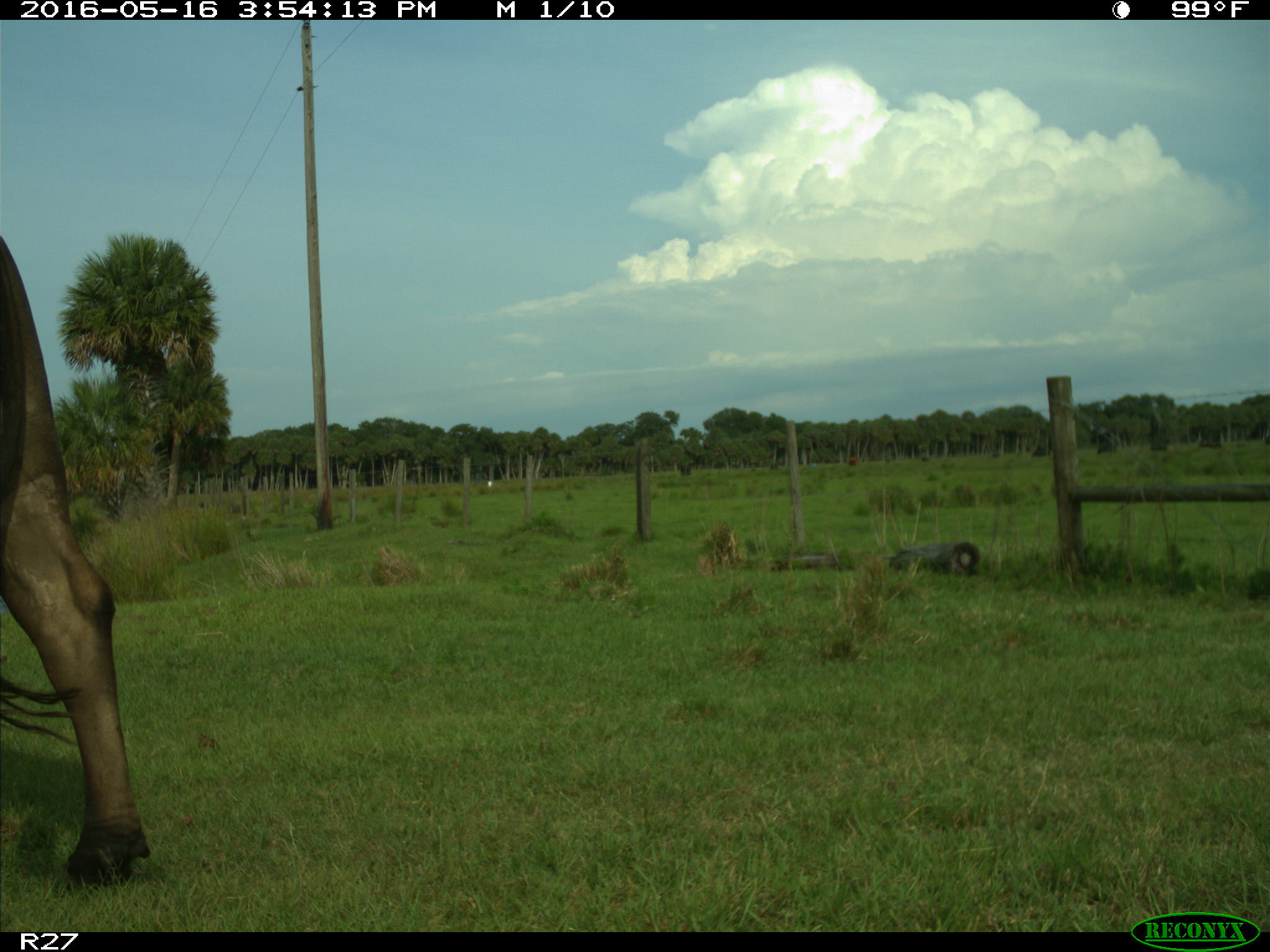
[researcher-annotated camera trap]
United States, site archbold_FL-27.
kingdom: Animalia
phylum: Chordata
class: Mammalia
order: Artiodactyla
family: Bovidae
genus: Bos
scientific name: Bos taurus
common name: domestic cow